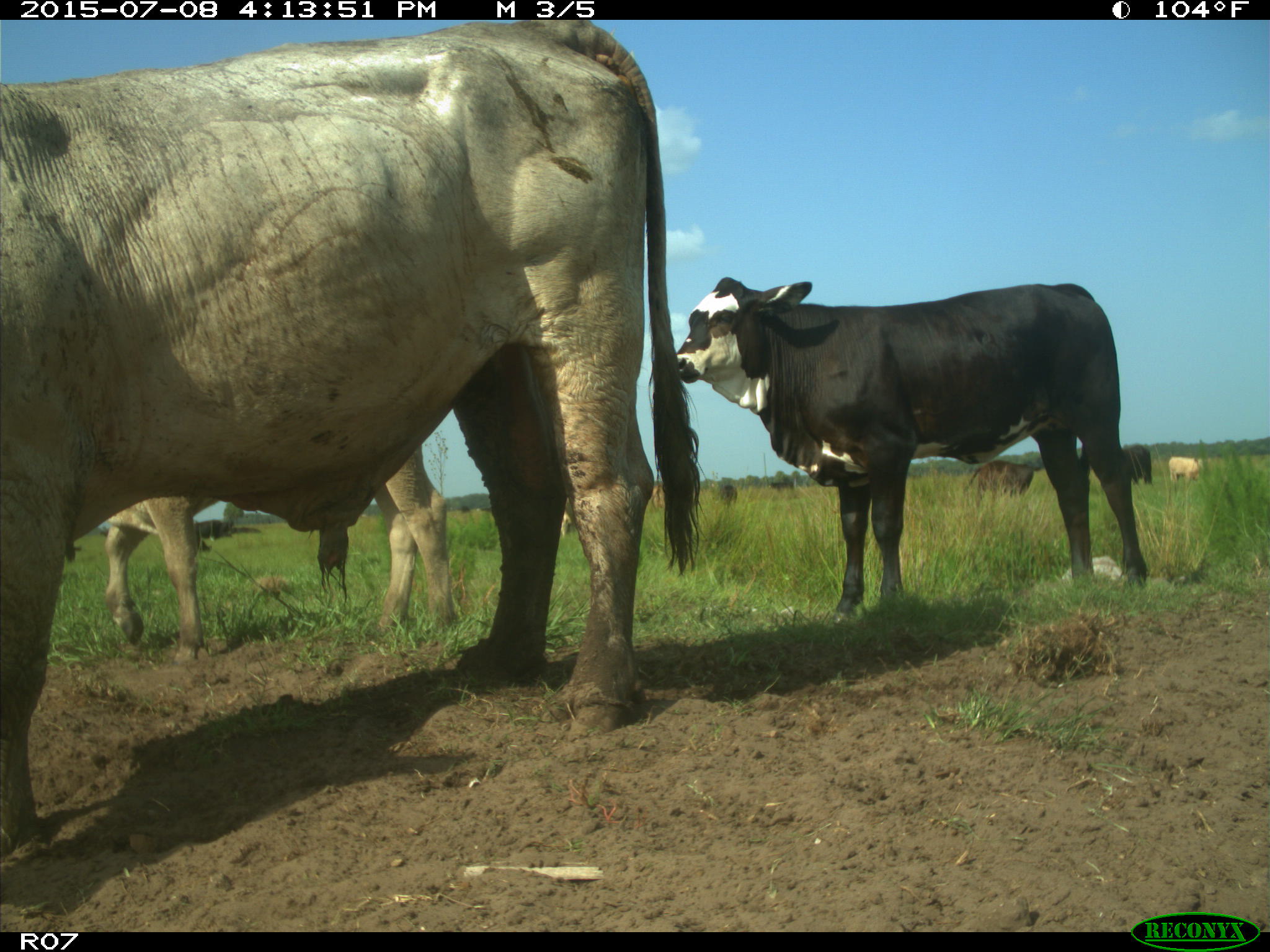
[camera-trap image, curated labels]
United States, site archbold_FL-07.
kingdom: Animalia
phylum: Chordata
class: Mammalia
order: Artiodactyla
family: Bovidae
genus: Bos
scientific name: Bos taurus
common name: domestic cow